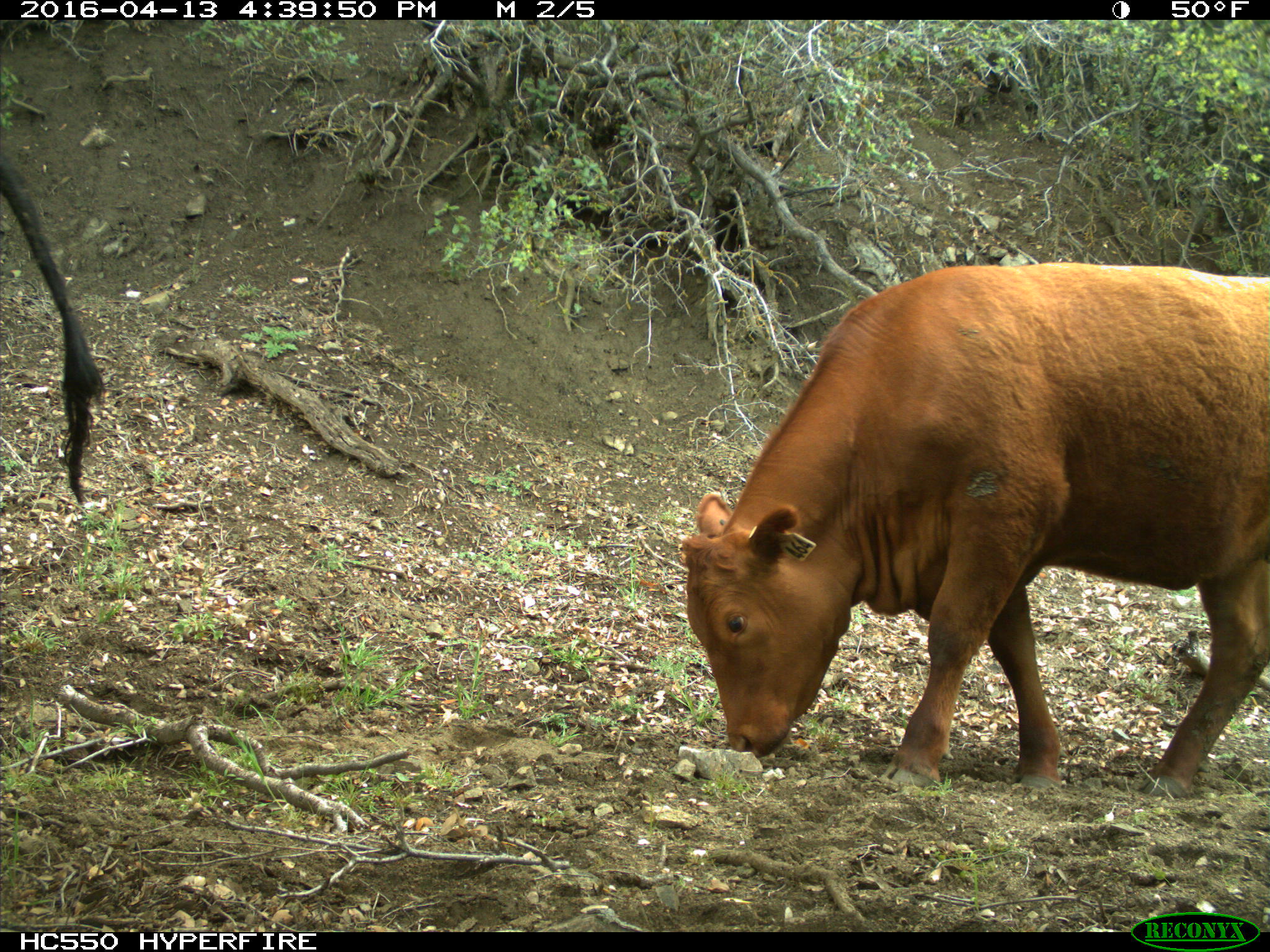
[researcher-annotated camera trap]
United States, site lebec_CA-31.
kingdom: Animalia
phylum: Chordata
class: Mammalia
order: Artiodactyla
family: Bovidae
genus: Bos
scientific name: Bos taurus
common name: domestic cow